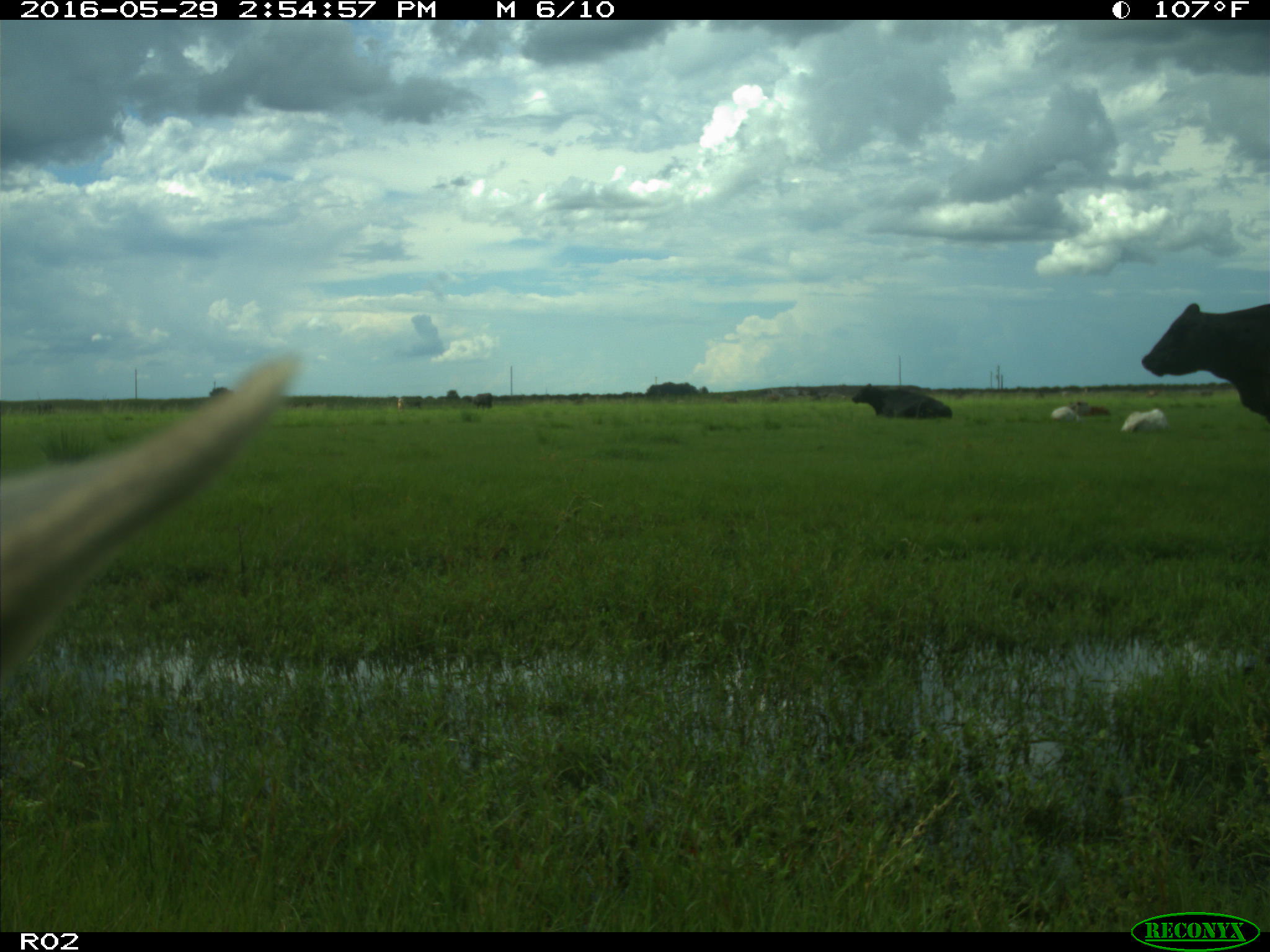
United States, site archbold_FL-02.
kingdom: Animalia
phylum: Chordata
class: Mammalia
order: Artiodactyla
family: Bovidae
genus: Bos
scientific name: Bos taurus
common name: domestic cow